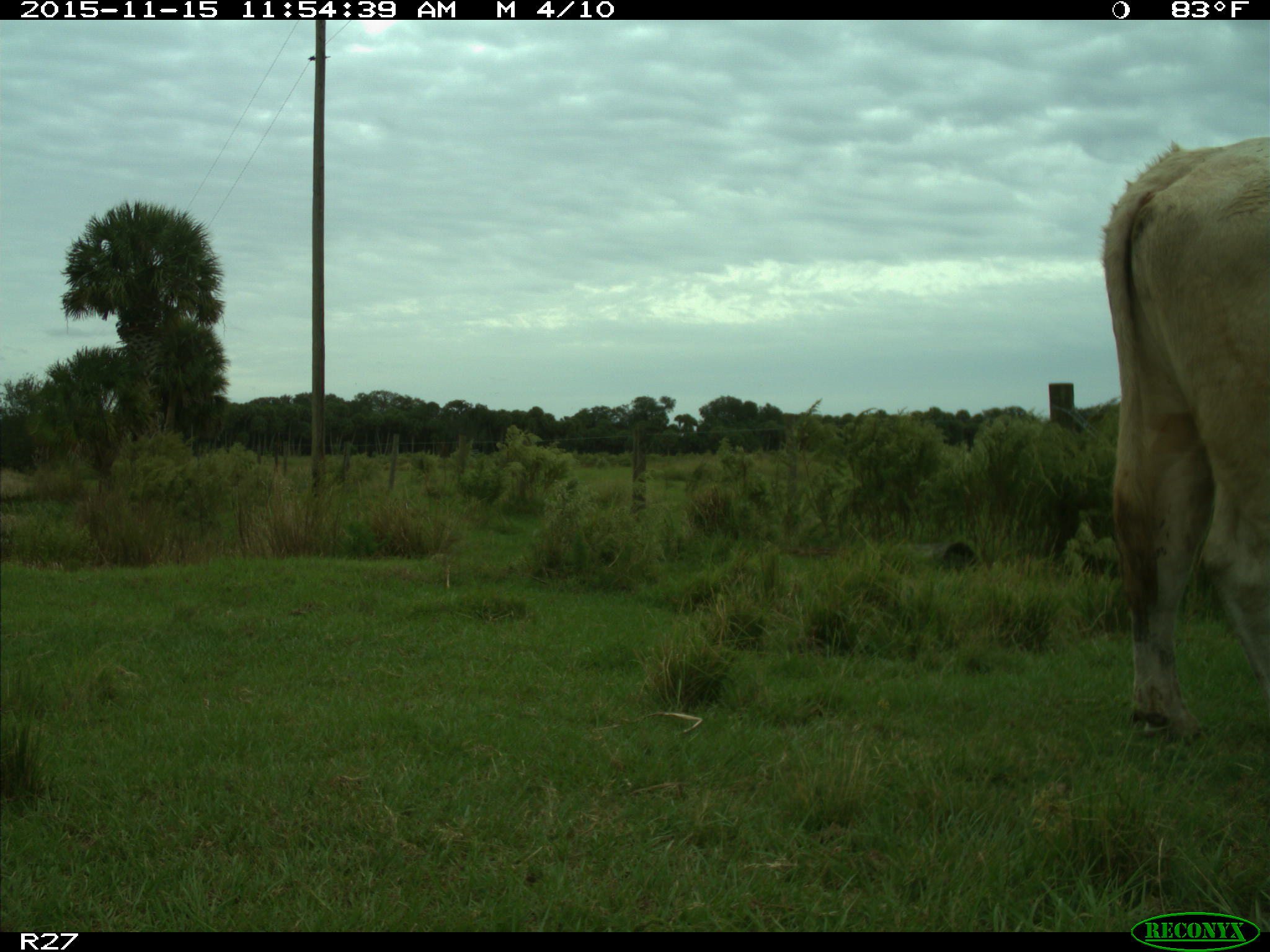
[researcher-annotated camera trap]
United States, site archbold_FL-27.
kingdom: Animalia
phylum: Chordata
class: Mammalia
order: Artiodactyla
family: Bovidae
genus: Bos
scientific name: Bos taurus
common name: domestic cow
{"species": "Bos taurus (domestic cow)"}